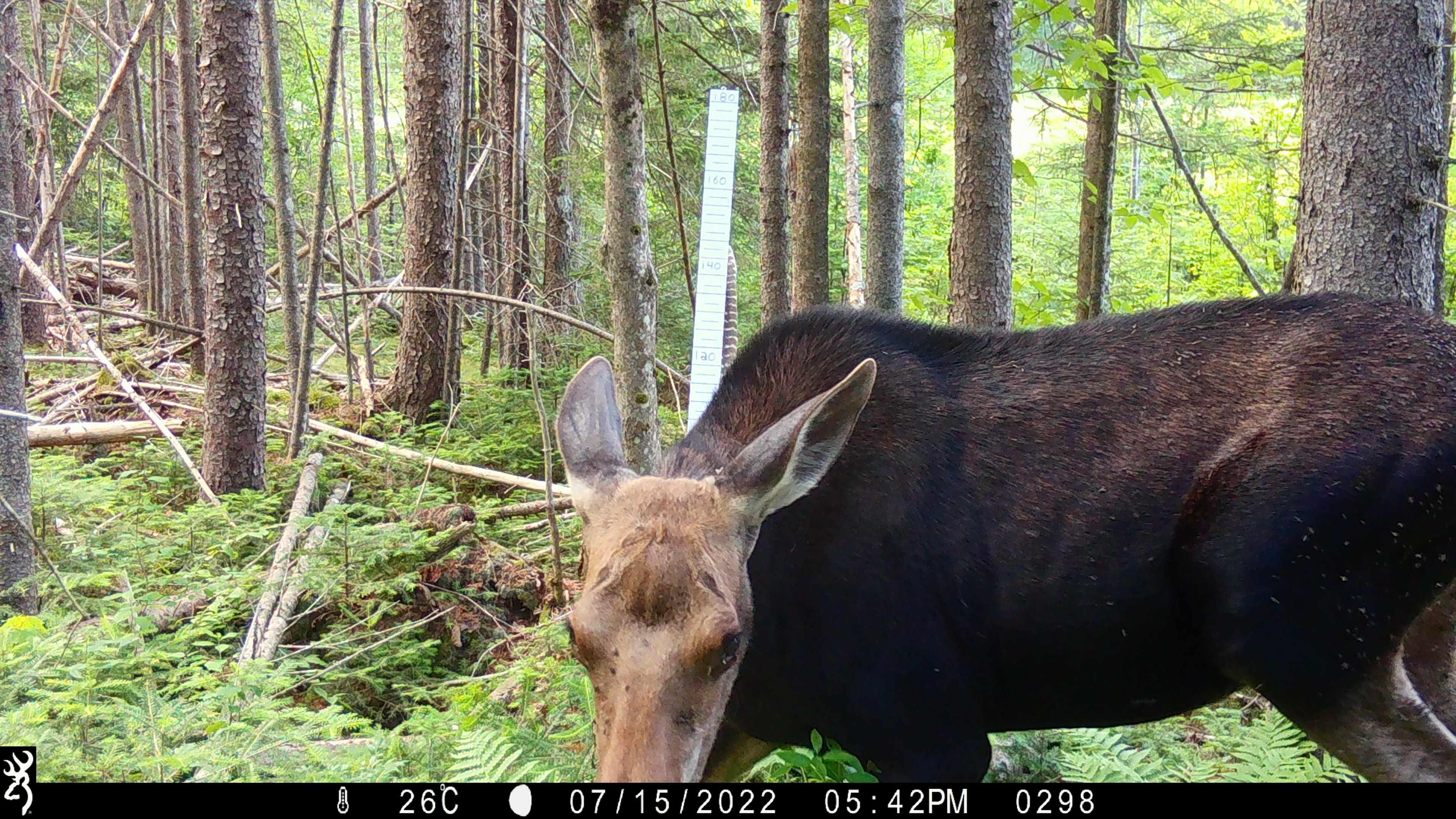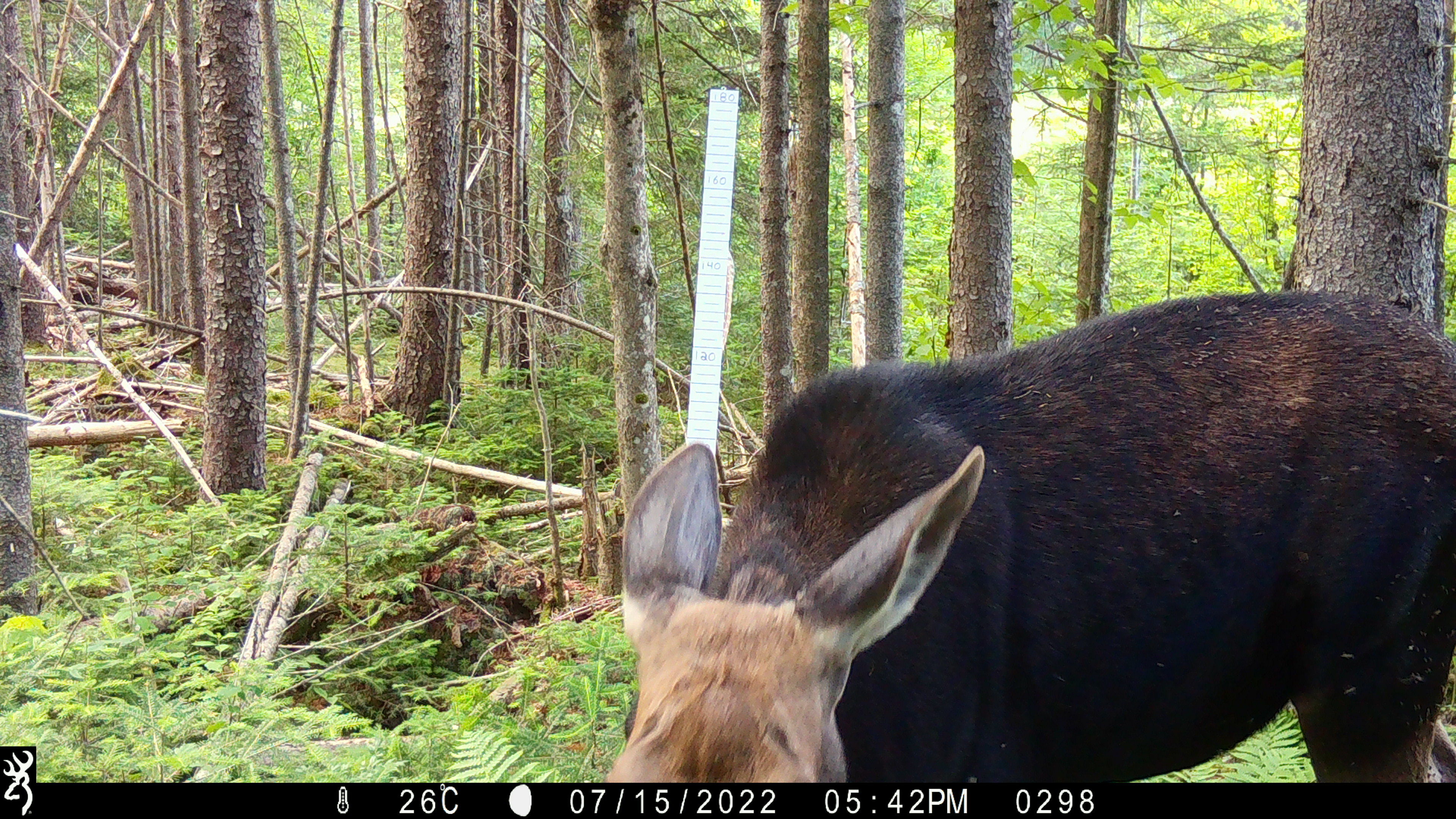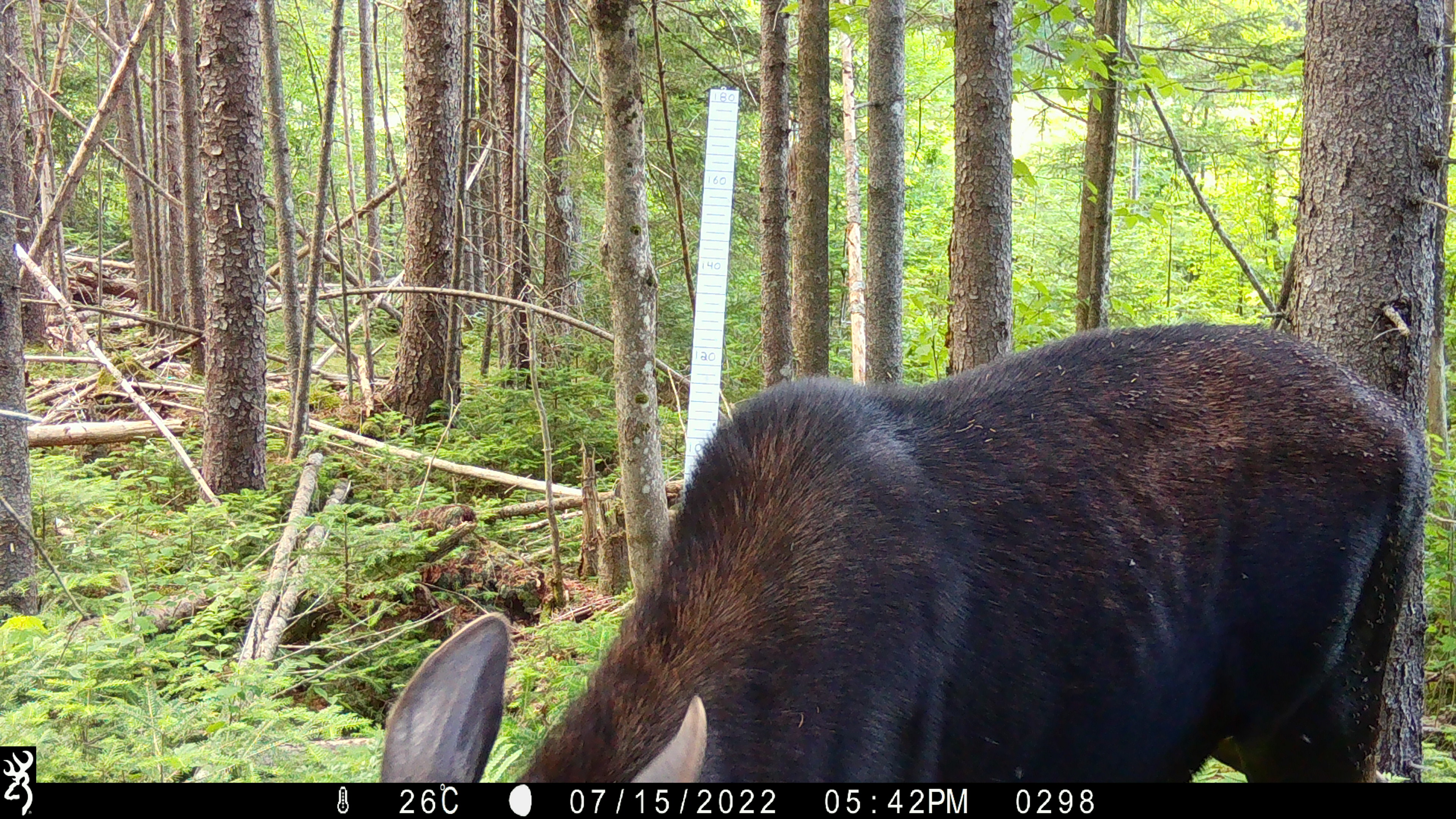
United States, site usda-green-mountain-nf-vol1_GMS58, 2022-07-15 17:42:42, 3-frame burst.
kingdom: Animalia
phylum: Chordata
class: Mammalia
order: Artiodactyla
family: Cervidae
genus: Alces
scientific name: Alces alces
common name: moose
Moose (Alces alces).